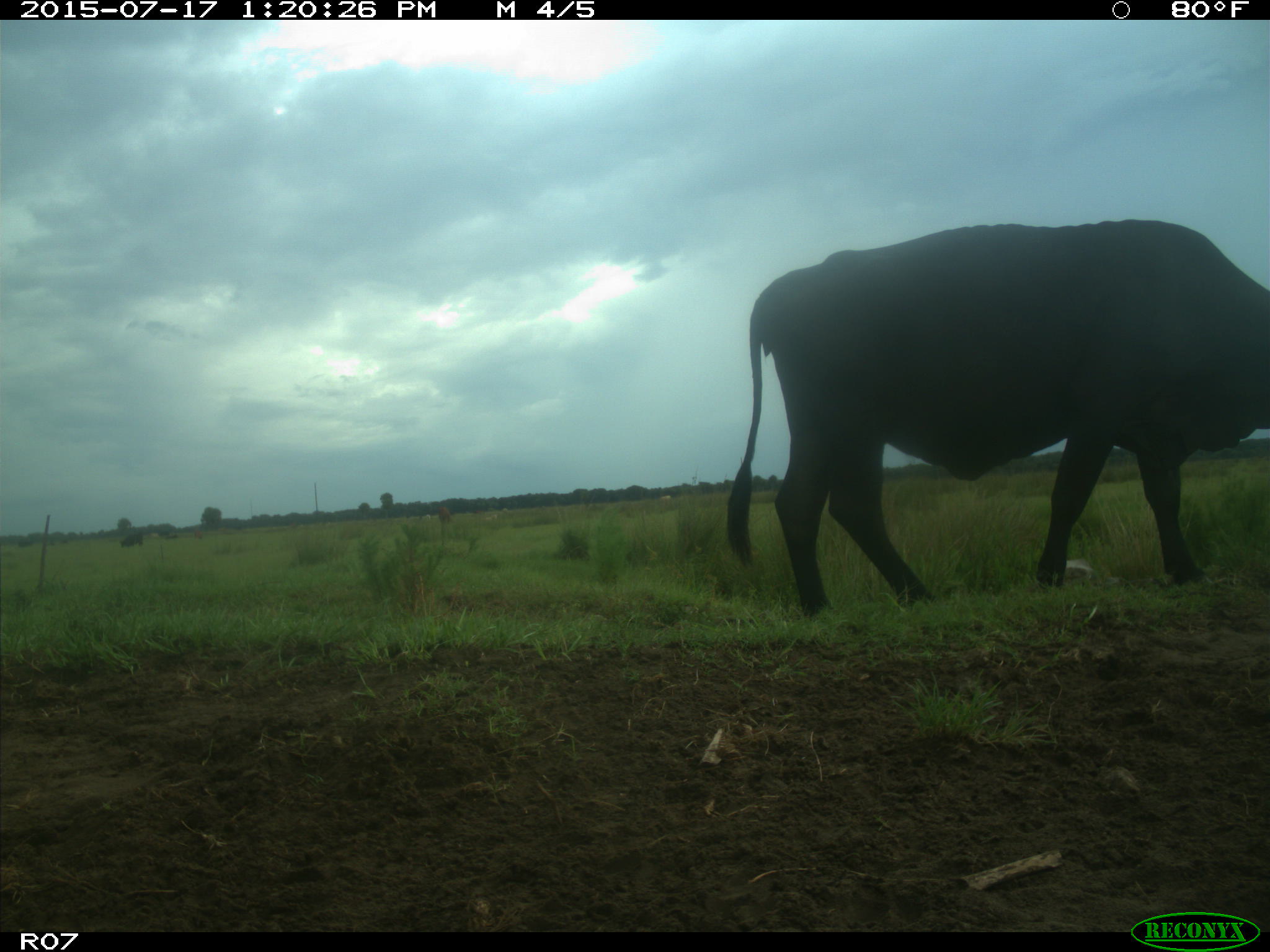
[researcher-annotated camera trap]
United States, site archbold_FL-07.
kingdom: Animalia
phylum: Chordata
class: Mammalia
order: Artiodactyla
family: Bovidae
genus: Bos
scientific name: Bos taurus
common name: domestic cow